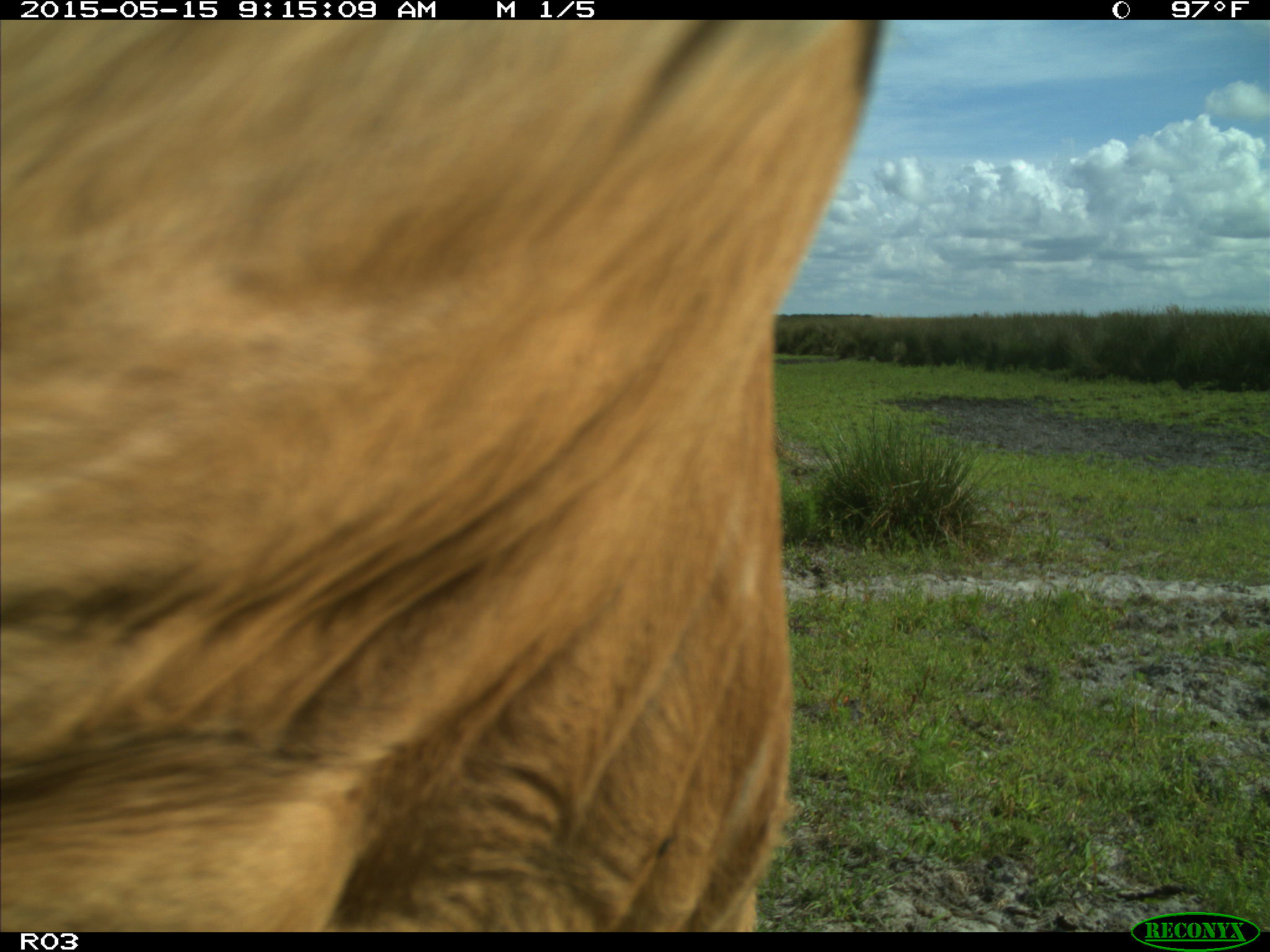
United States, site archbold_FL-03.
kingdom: Animalia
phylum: Chordata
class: Mammalia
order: Artiodactyla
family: Bovidae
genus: Bos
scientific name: Bos taurus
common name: domestic cow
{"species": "Bos taurus (domestic cow)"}